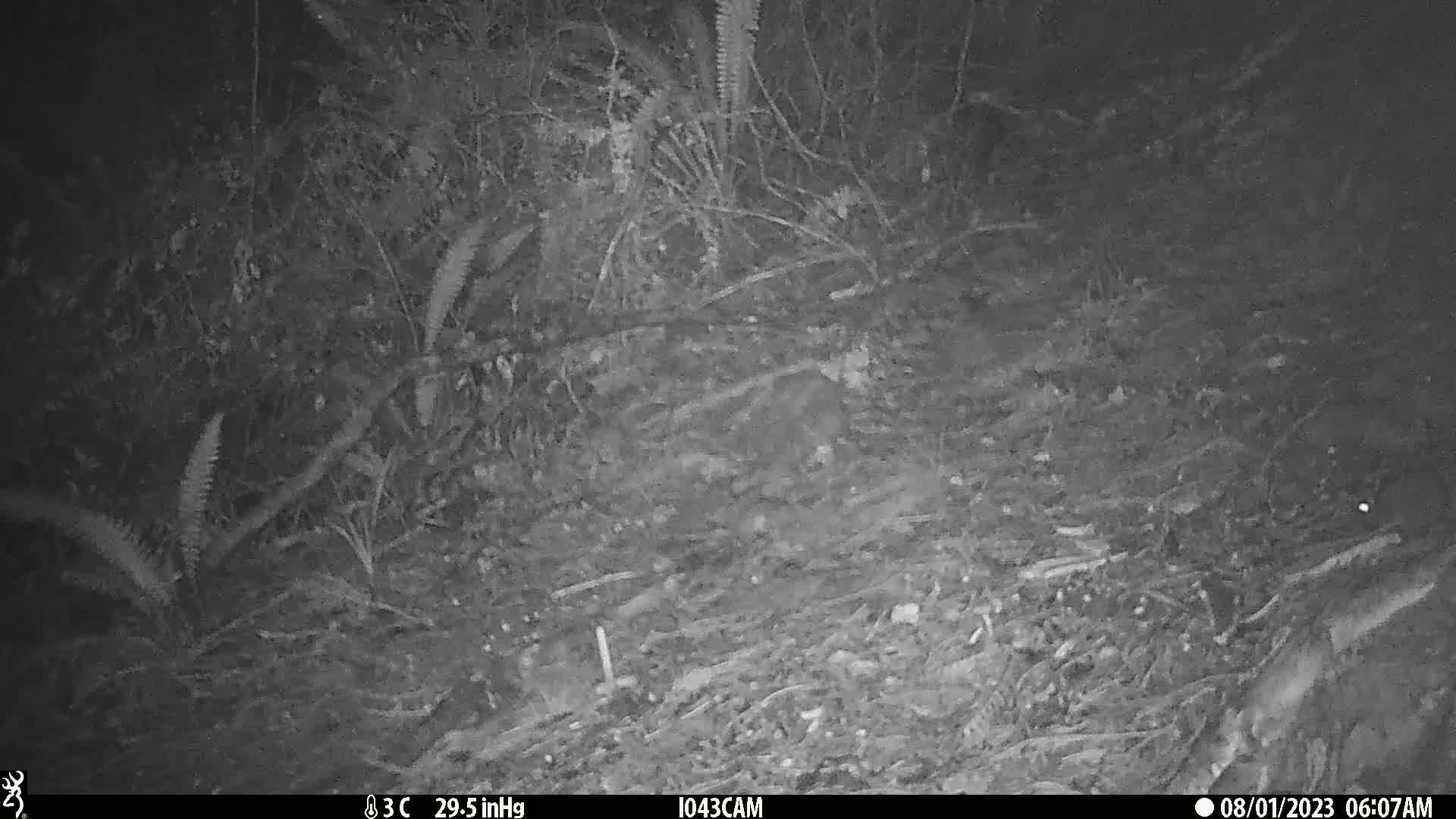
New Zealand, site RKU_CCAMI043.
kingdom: Animalia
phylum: Chordata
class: Mammalia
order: Rodentia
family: Muridae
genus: Rattus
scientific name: Rattus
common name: rat